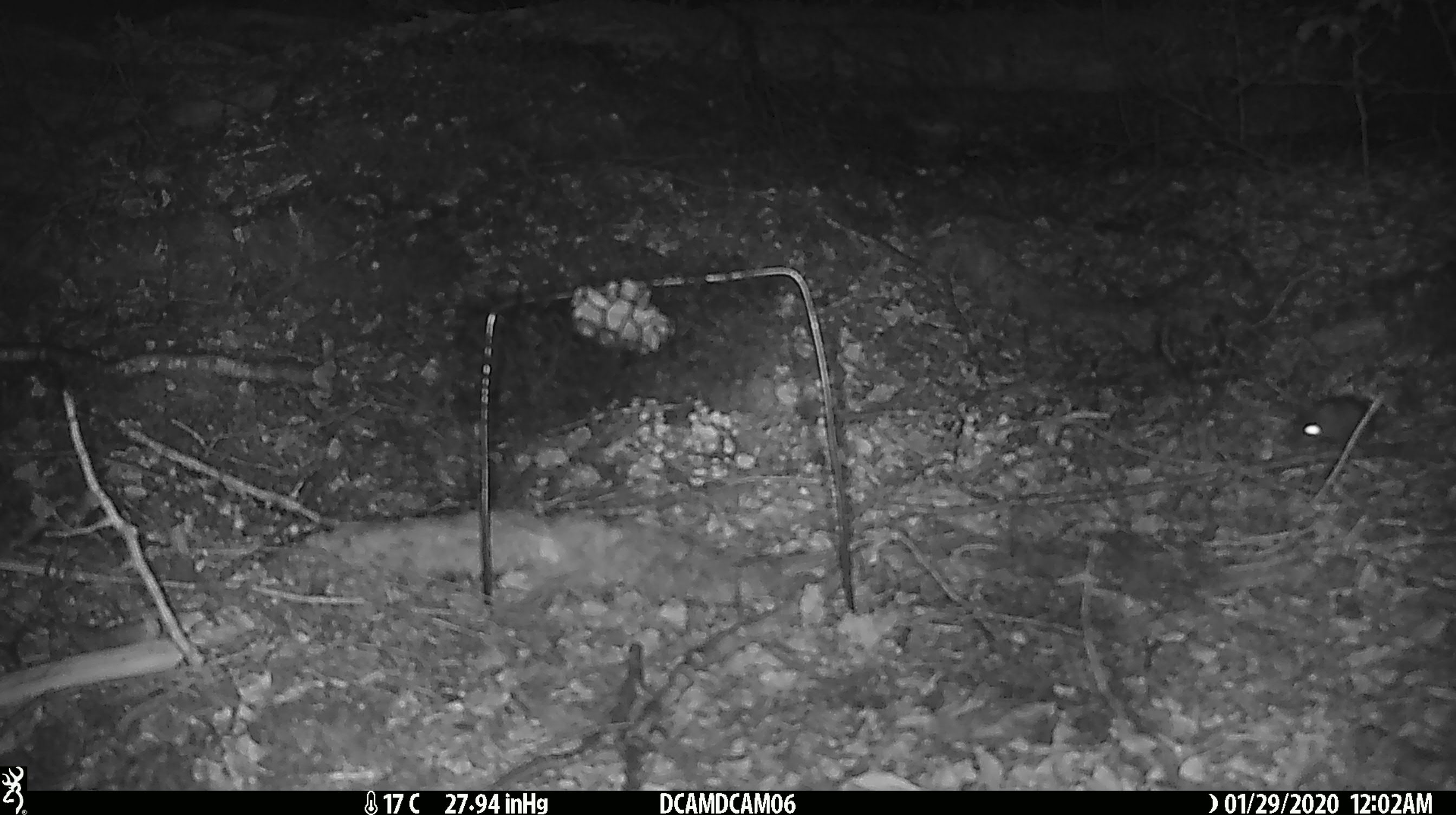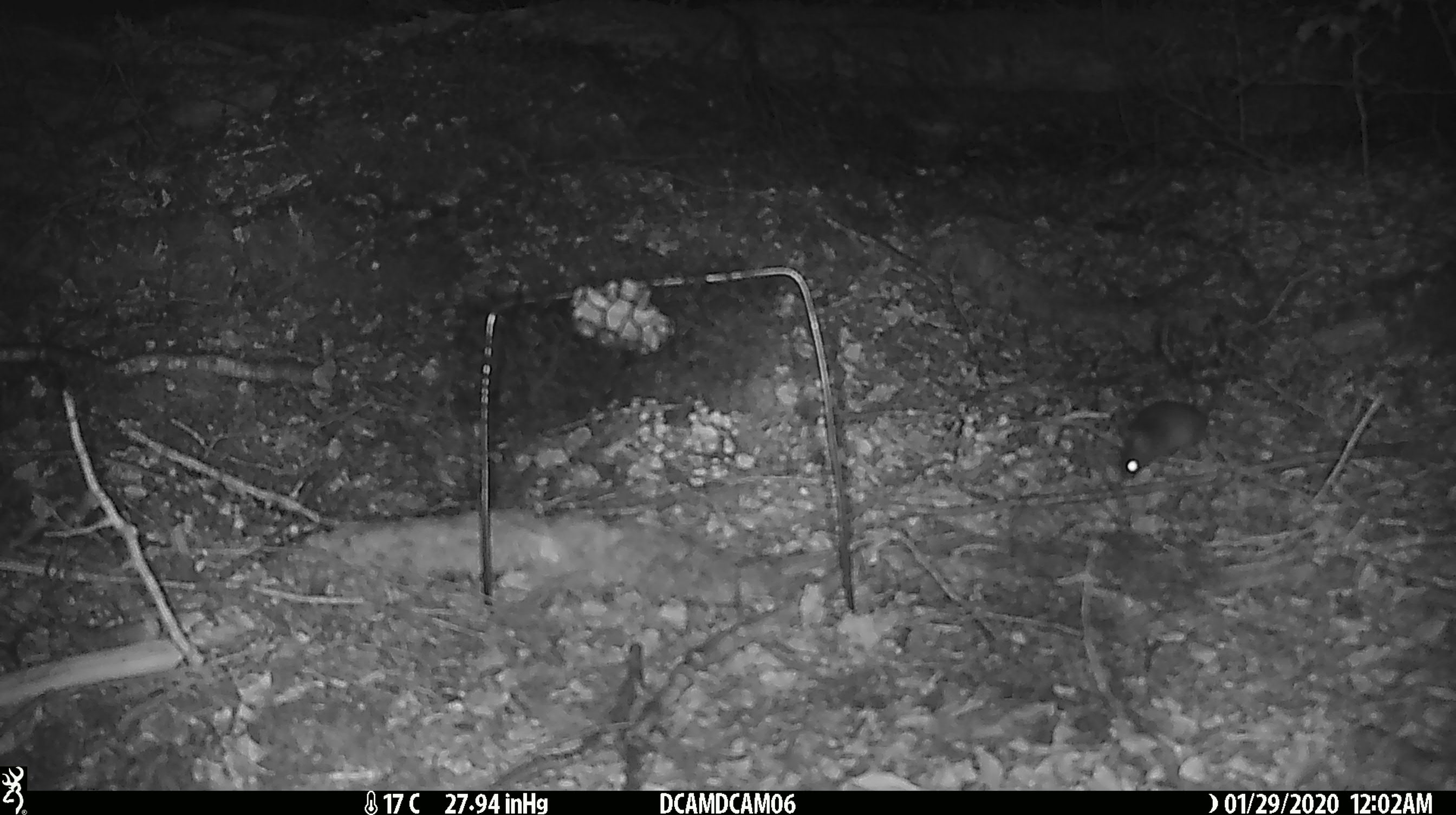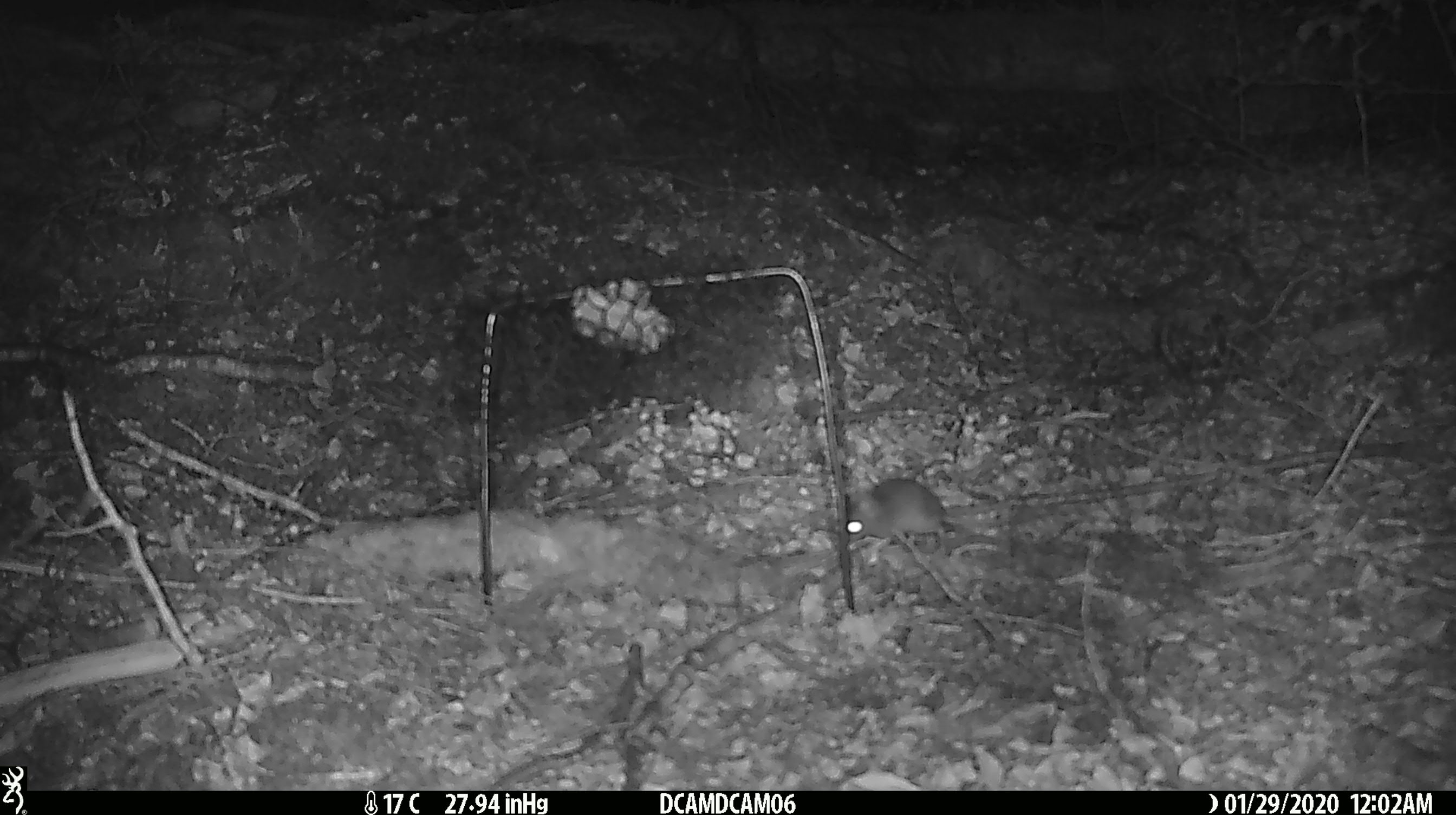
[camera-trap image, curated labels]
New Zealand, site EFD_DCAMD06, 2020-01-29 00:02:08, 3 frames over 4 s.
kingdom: Animalia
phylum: Chordata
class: Mammalia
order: Rodentia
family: Muridae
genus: Mus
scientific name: Mus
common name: mouse